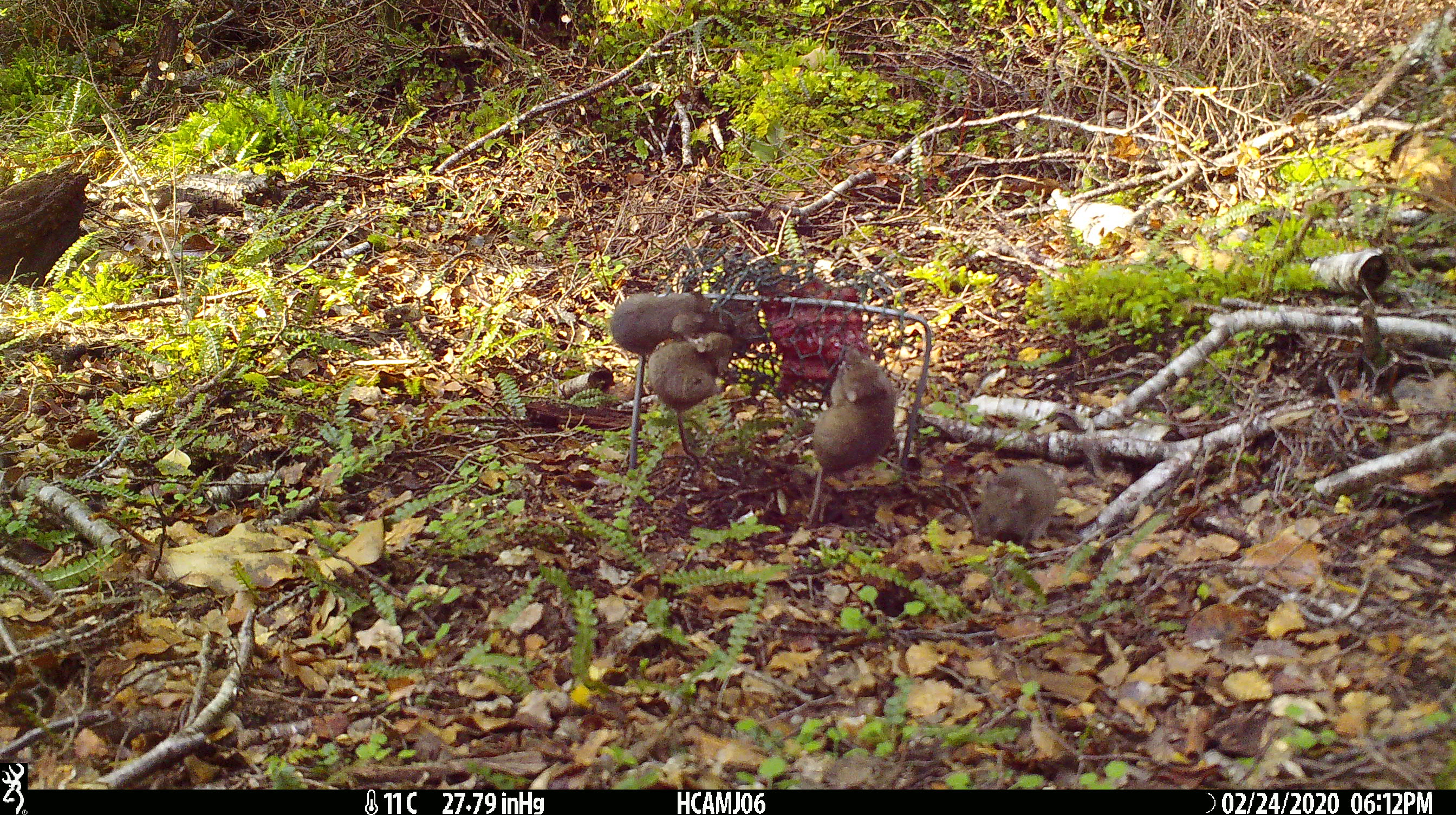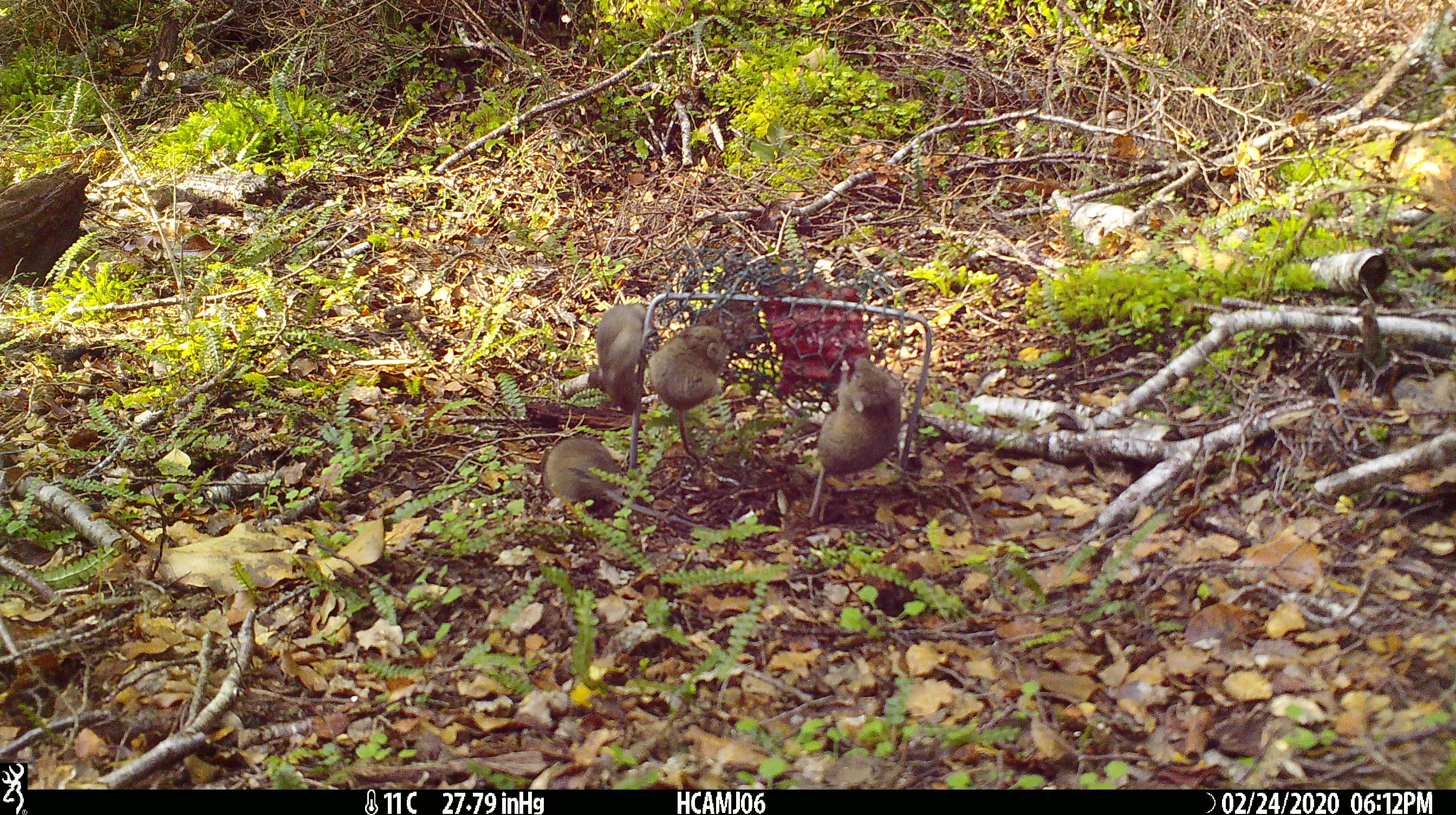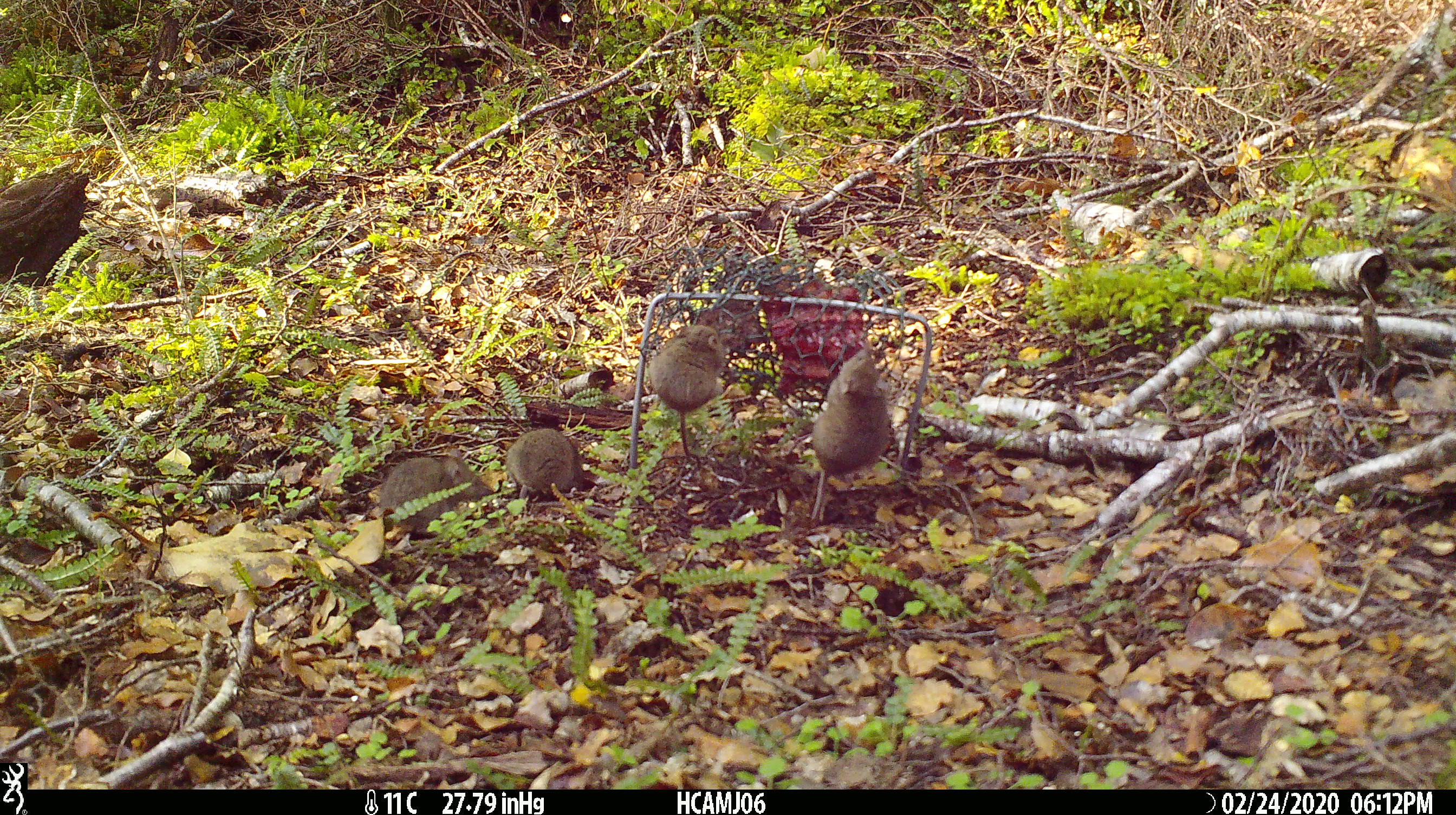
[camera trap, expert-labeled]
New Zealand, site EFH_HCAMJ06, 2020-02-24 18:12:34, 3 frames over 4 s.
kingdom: Animalia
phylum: Chordata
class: Mammalia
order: Rodentia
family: Muridae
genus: Mus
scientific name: Mus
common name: mouse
Mouse (Mus).